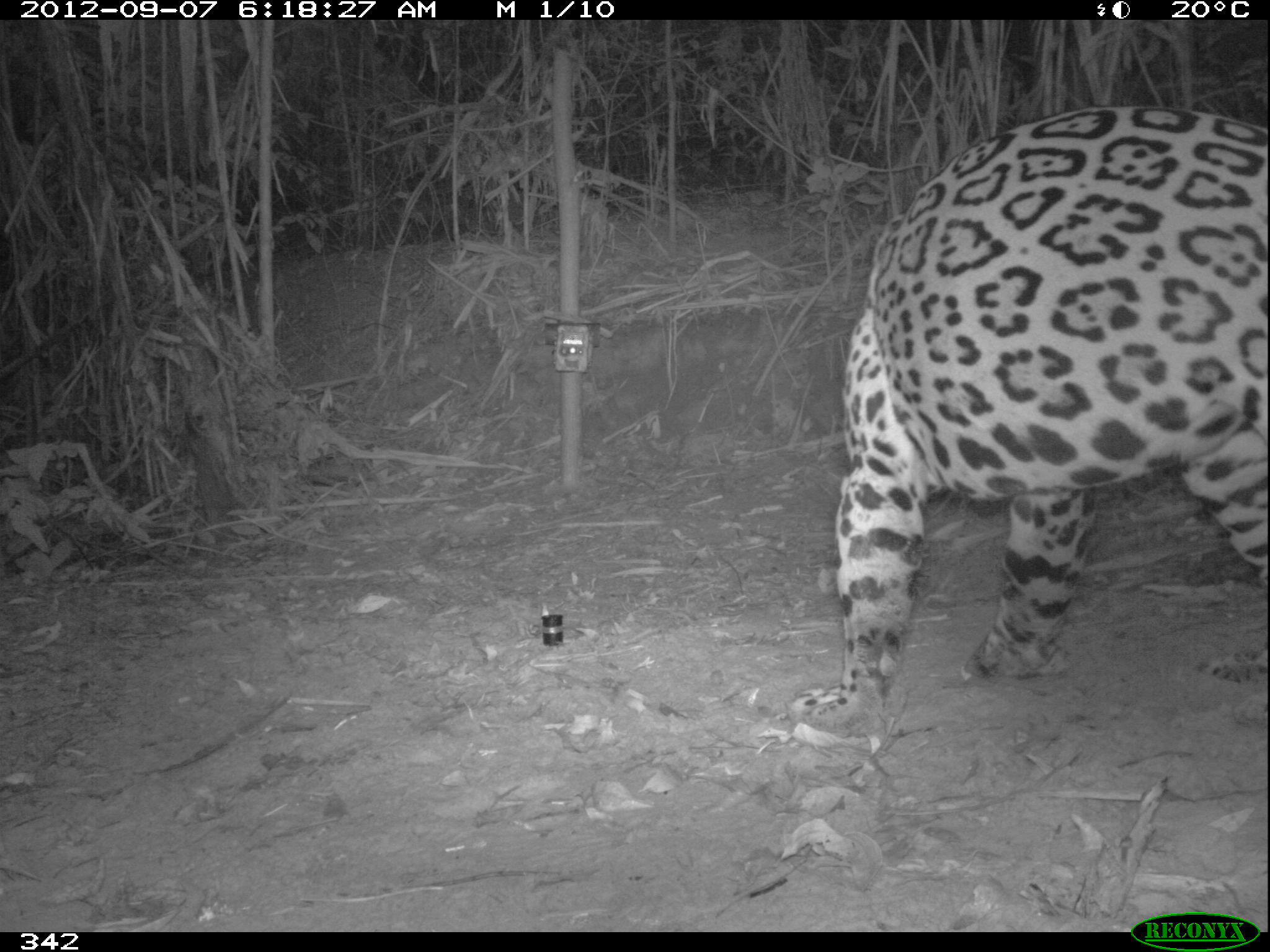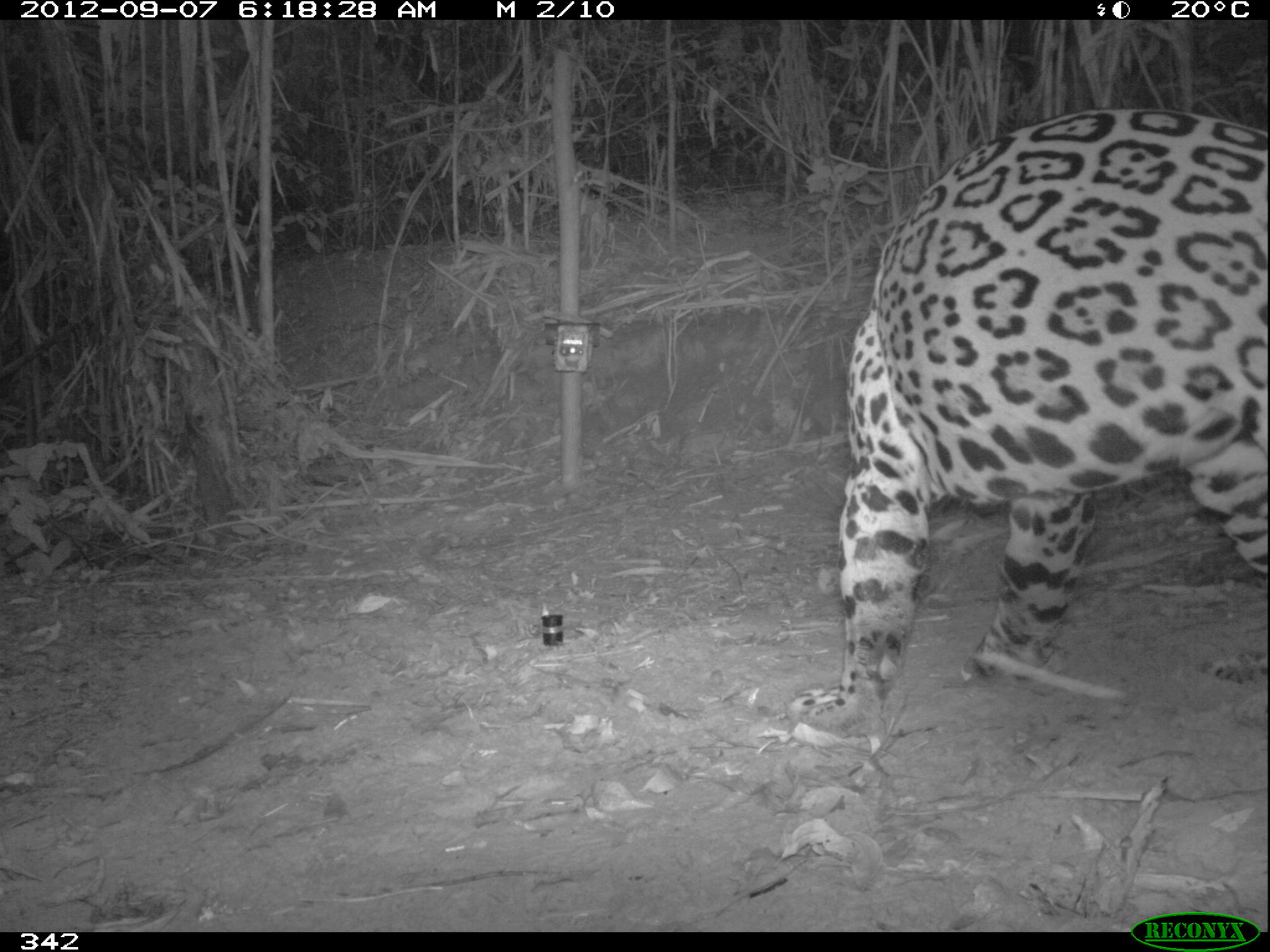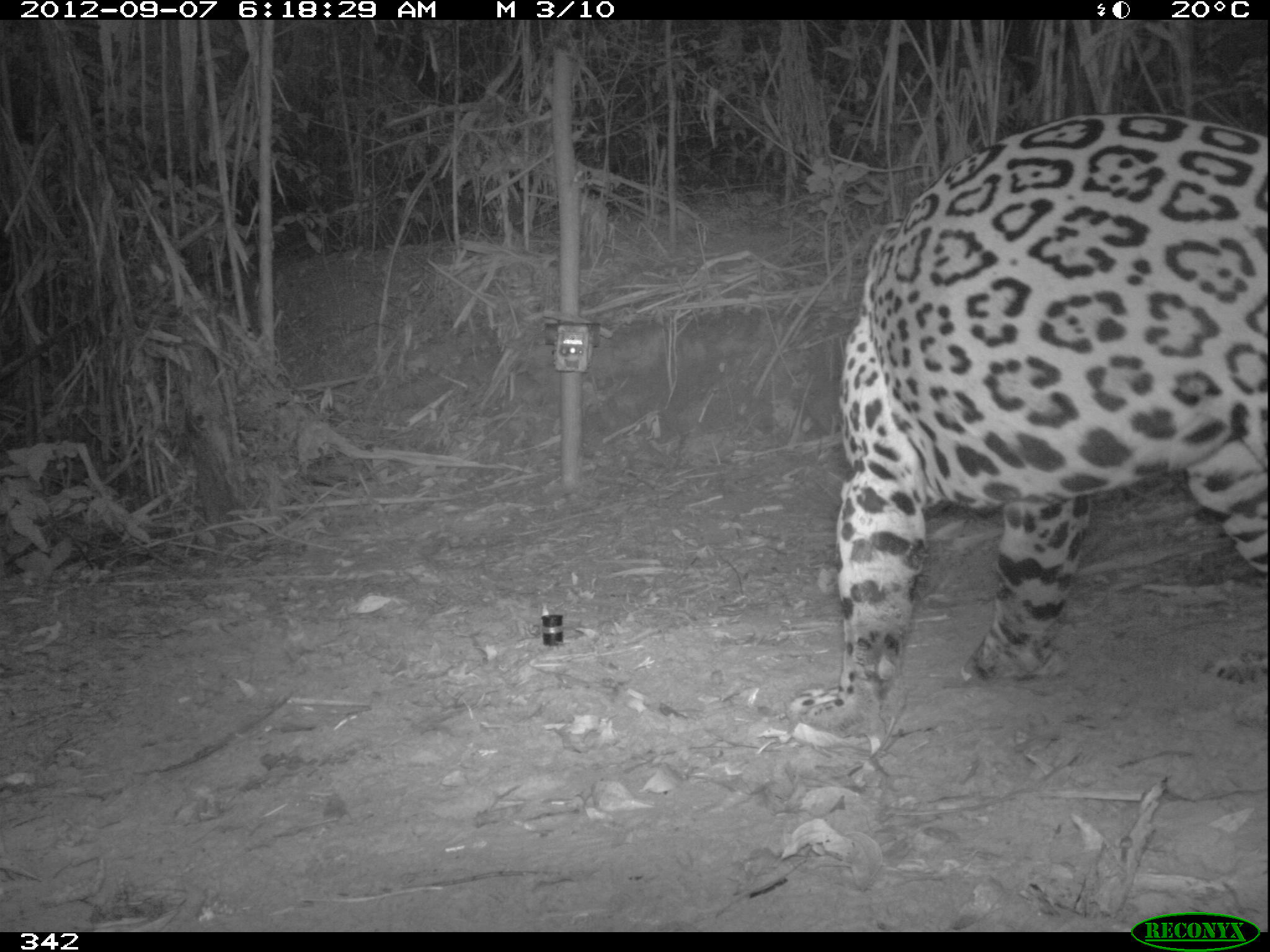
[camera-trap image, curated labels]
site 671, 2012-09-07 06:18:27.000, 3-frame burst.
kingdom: Animalia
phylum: Chordata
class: Mammalia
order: Carnivora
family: Felidae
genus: Panthera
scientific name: Panthera onca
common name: jaguar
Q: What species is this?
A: Panthera onca (jaguar).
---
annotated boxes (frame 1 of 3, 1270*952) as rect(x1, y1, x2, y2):
panthera onca: rect(771, 99, 1269, 724)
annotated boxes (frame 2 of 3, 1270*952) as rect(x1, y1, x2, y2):
panthera onca: rect(792, 105, 1270, 758)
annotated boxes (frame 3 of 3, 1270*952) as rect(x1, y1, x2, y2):
panthera onca: rect(789, 114, 1270, 729)